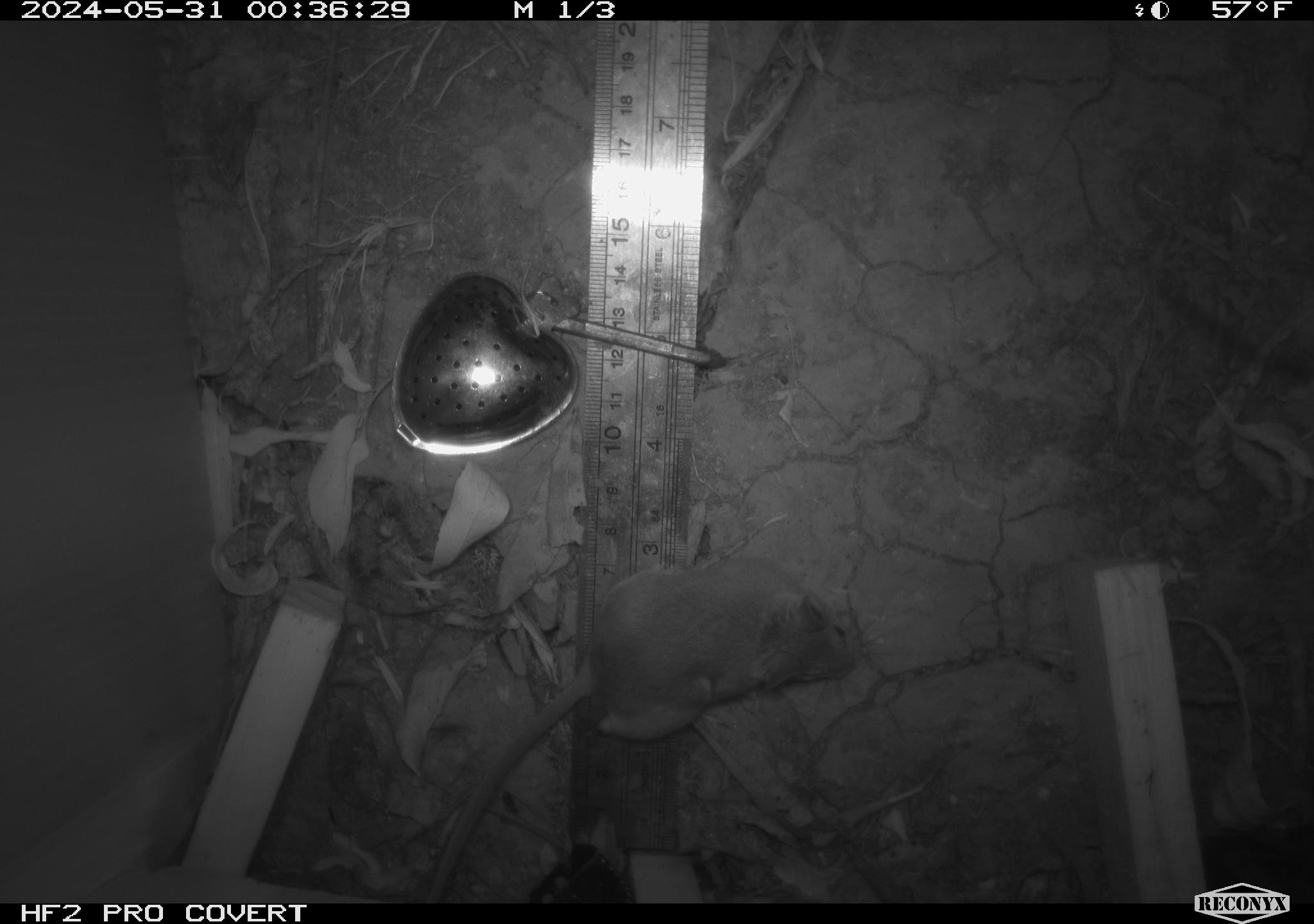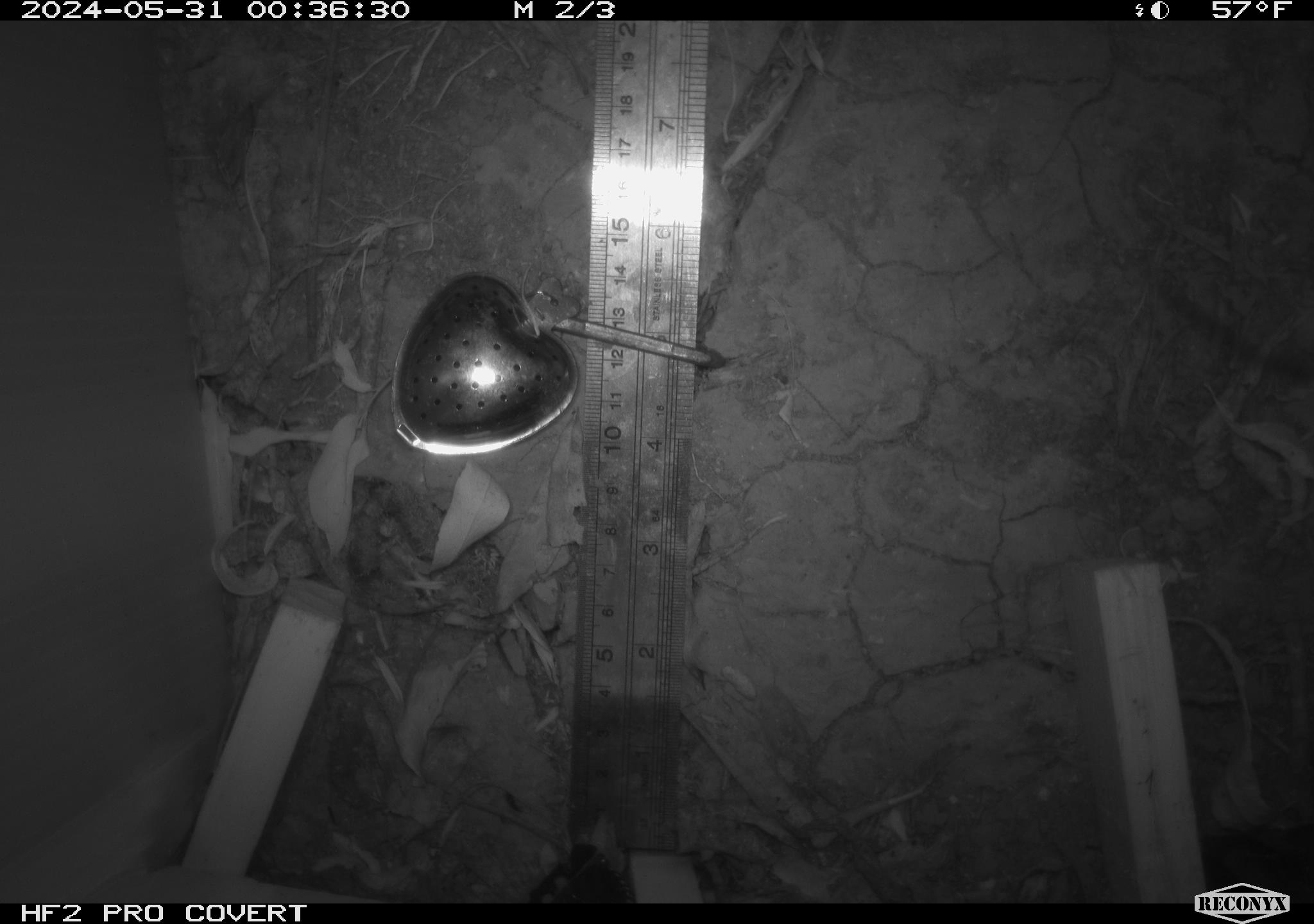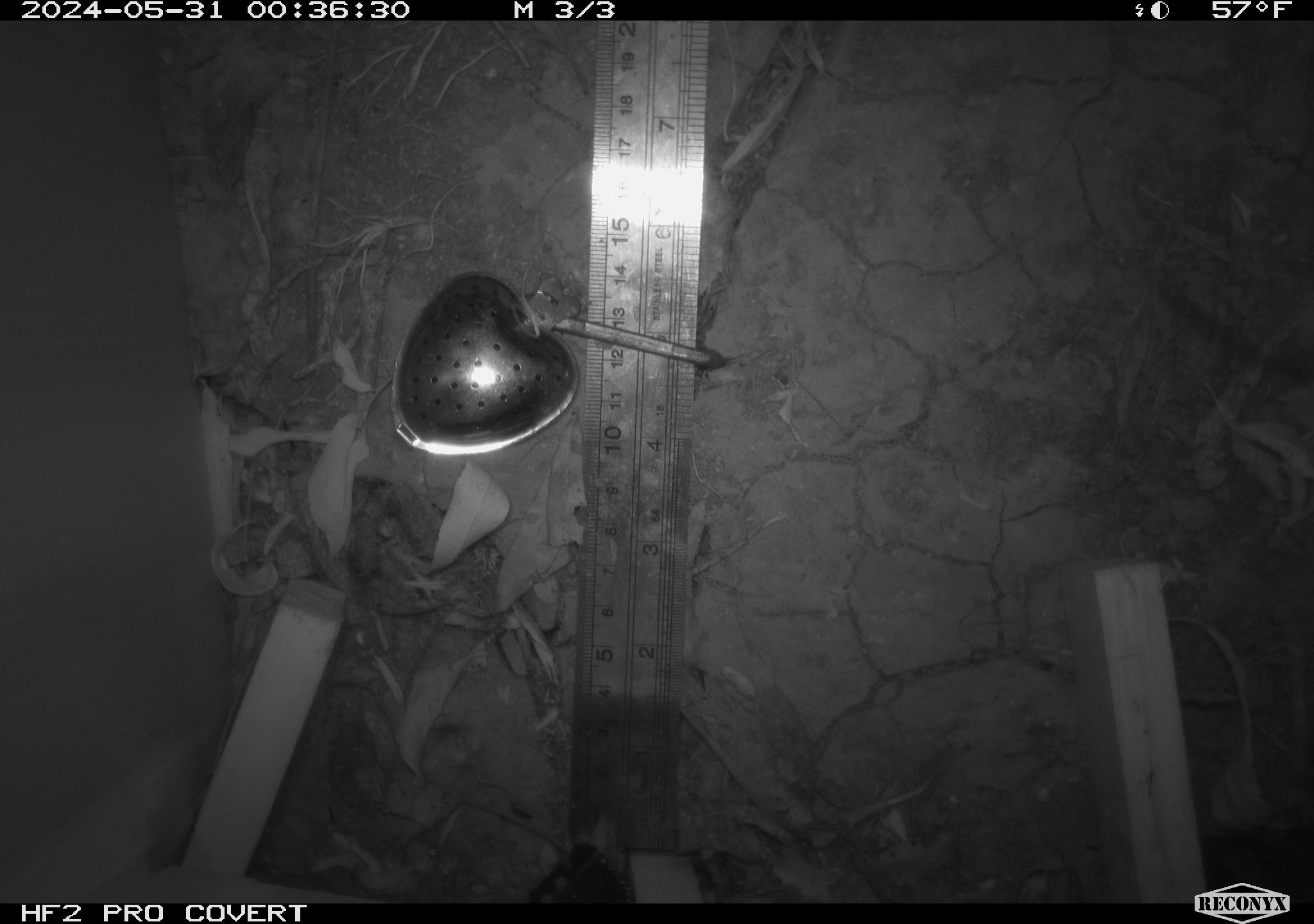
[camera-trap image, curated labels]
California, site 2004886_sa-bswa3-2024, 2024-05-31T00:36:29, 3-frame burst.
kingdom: Animalia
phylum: Chordata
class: Mammalia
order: Rodentia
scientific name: Rodentia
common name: mouse species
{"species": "mouse species (Rodentia)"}